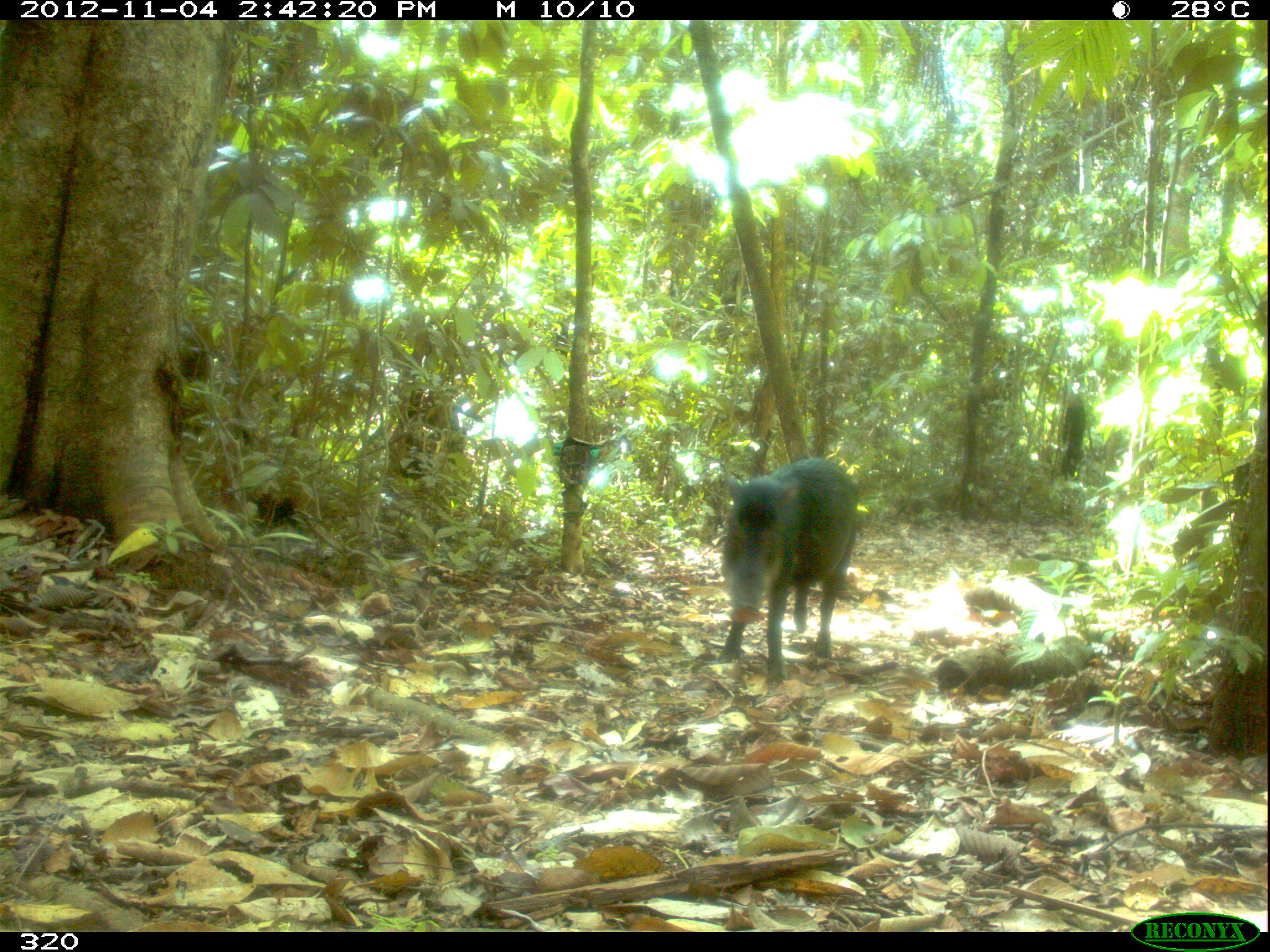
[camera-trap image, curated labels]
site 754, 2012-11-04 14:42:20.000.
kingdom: Animalia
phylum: Chordata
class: Mammalia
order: Artiodactyla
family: Tayassuidae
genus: Tayassu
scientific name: Tayassu pecari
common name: white-lipped peccary